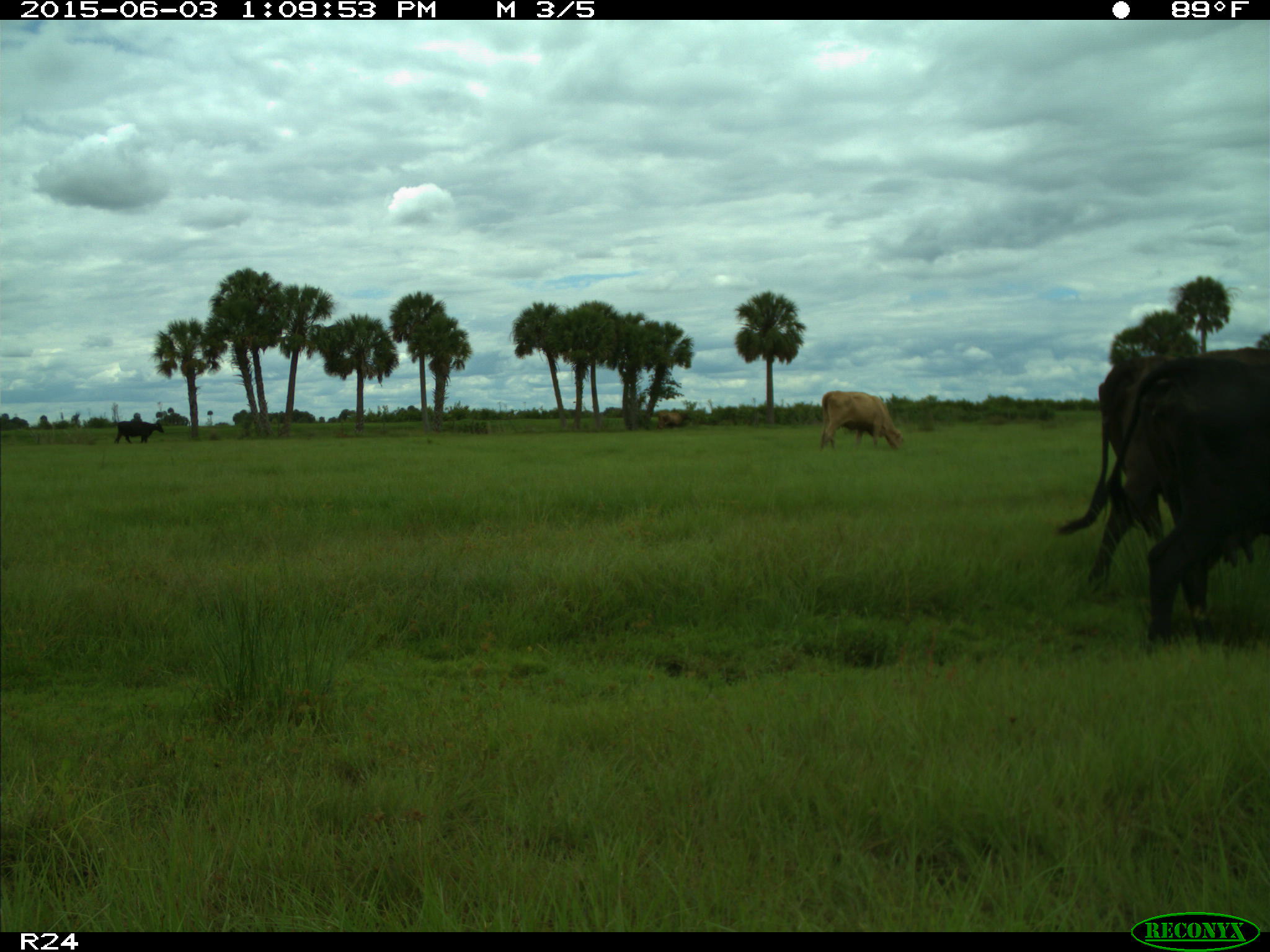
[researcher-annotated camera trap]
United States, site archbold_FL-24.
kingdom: Animalia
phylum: Chordata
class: Mammalia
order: Artiodactyla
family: Bovidae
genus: Bos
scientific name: Bos taurus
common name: domestic cow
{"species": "Bos taurus (domestic cow)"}